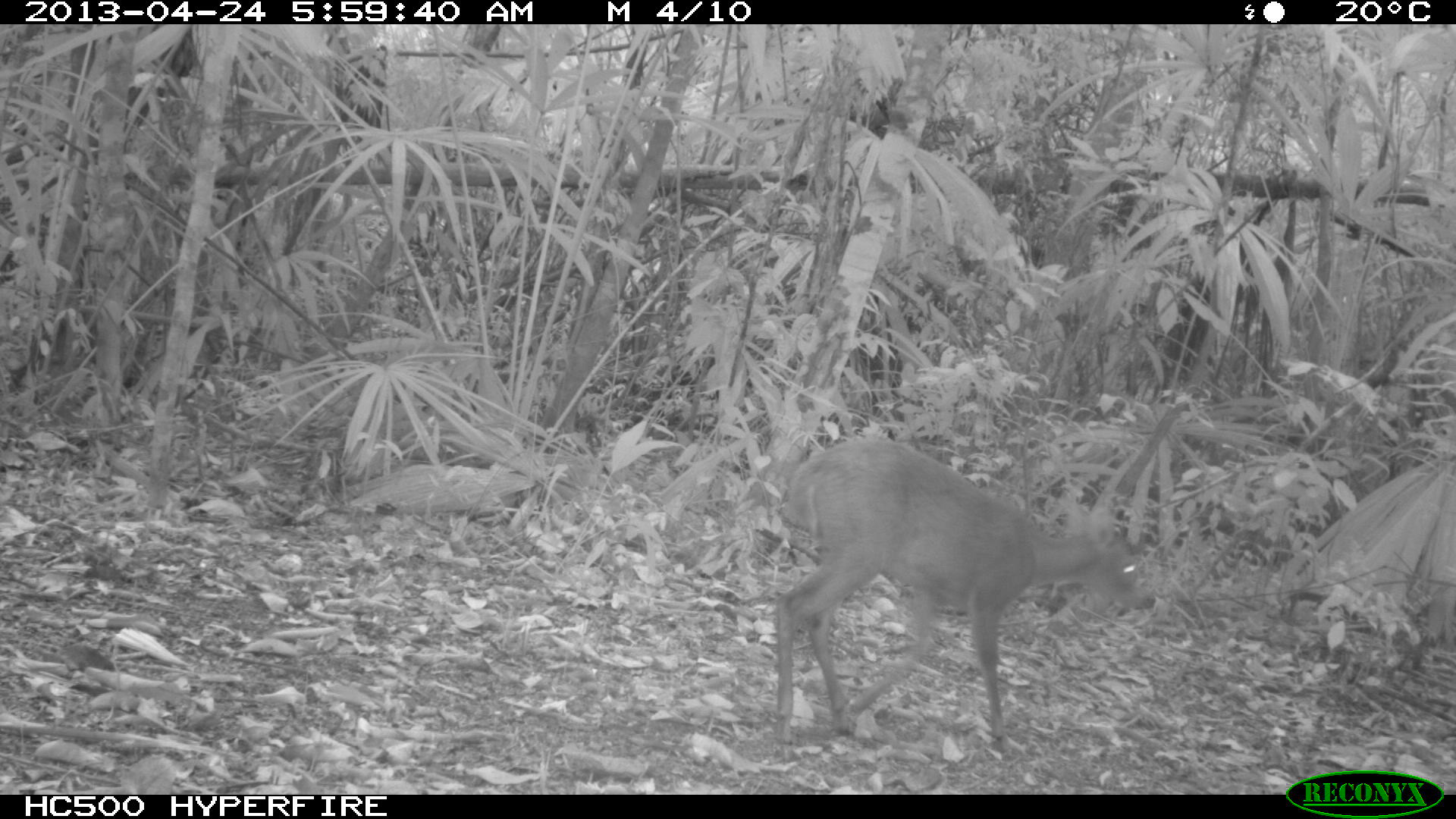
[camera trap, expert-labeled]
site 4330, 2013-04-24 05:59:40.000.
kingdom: Animalia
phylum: Chordata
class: Mammalia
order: Artiodactyla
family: Cervidae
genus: Mazama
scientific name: Mazama temama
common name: central american red brocket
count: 1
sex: female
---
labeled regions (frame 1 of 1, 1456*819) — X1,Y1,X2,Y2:
mazama temama: 773,437,1149,753